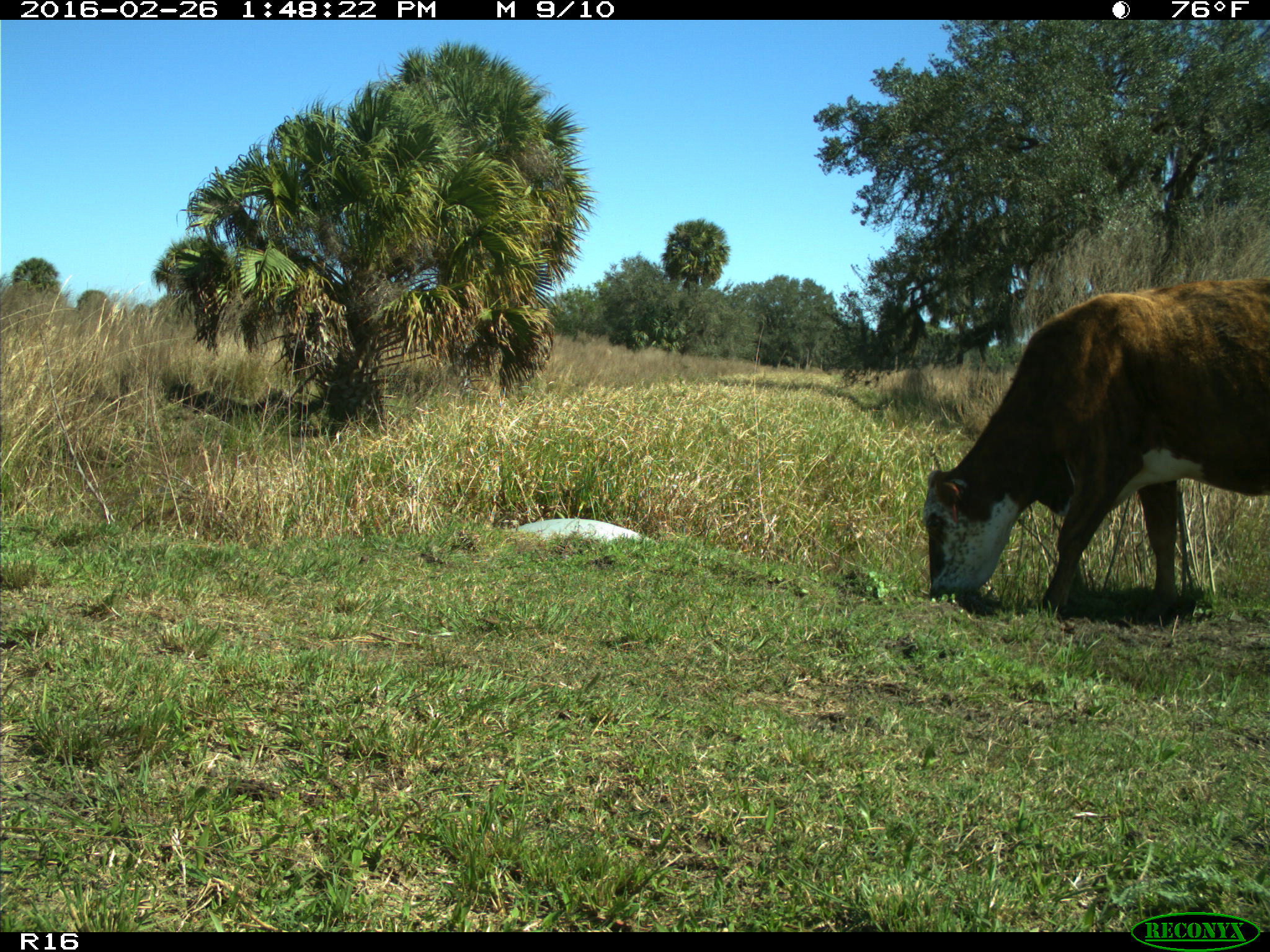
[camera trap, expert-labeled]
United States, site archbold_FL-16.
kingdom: Animalia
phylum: Chordata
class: Mammalia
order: Artiodactyla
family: Bovidae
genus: Bos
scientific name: Bos taurus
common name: domestic cow